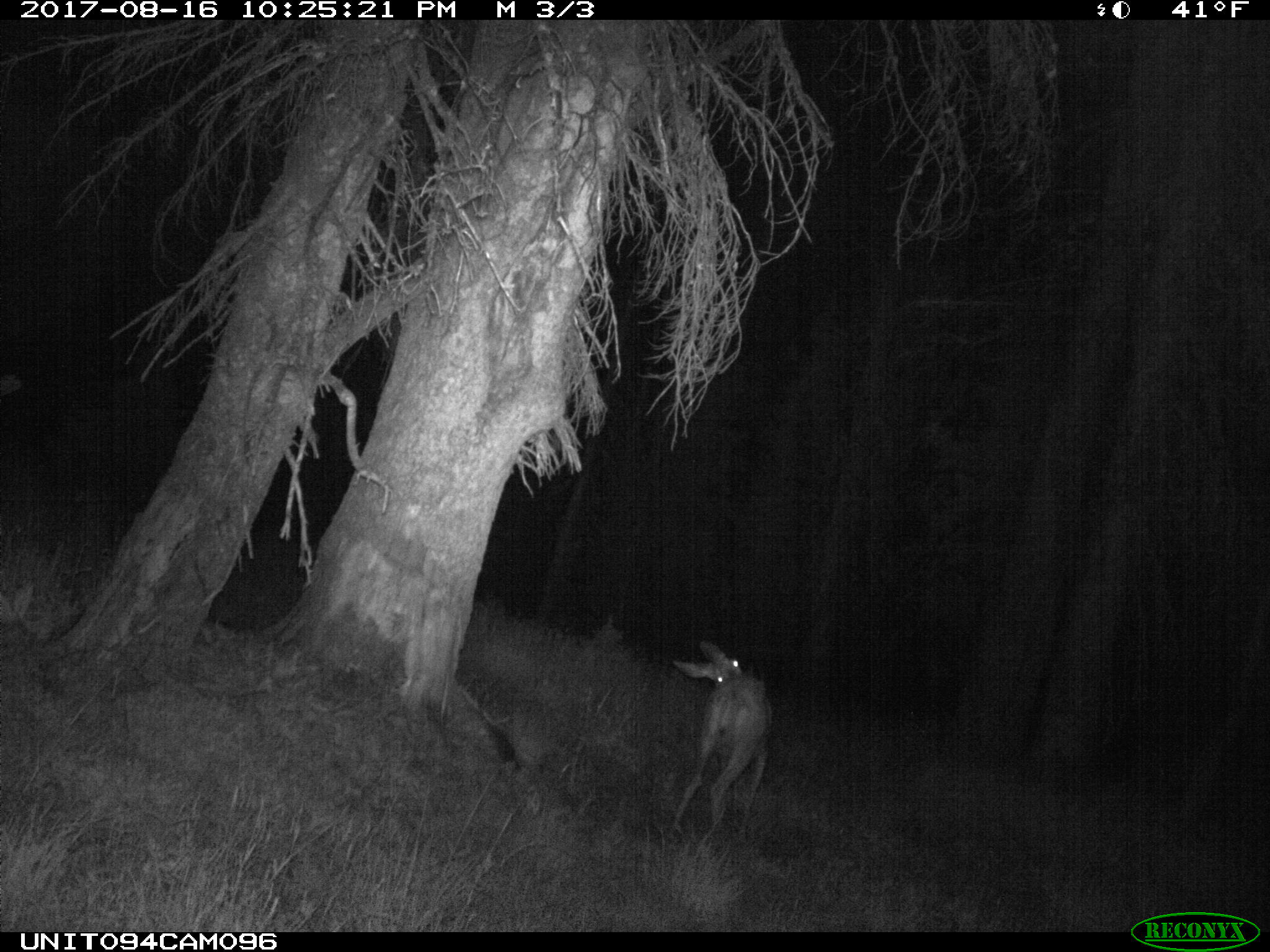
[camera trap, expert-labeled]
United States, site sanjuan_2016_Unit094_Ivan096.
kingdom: Animalia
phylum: Chordata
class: Mammalia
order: Artiodactyla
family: Cervidae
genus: Odocoileus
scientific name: Odocoileus hemionus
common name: mule deer